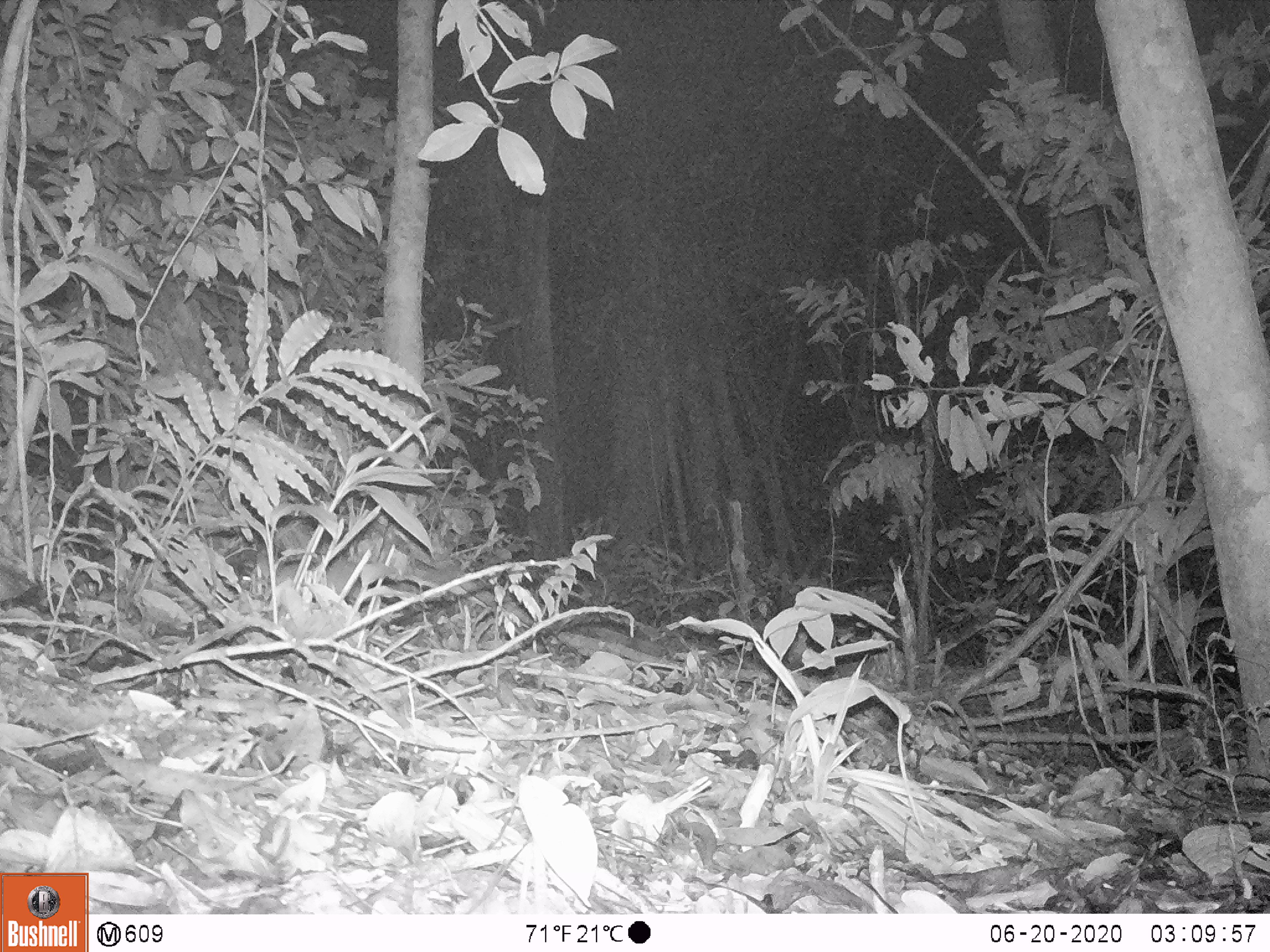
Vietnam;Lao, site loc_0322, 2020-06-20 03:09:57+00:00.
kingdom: Animalia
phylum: Chordata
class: Mammalia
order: Rodentia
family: Muridae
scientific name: Muridae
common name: old-world mice and rats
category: unidentified murid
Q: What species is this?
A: Unidentified murid (old-world mice and rats) (Muridae).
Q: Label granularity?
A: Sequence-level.